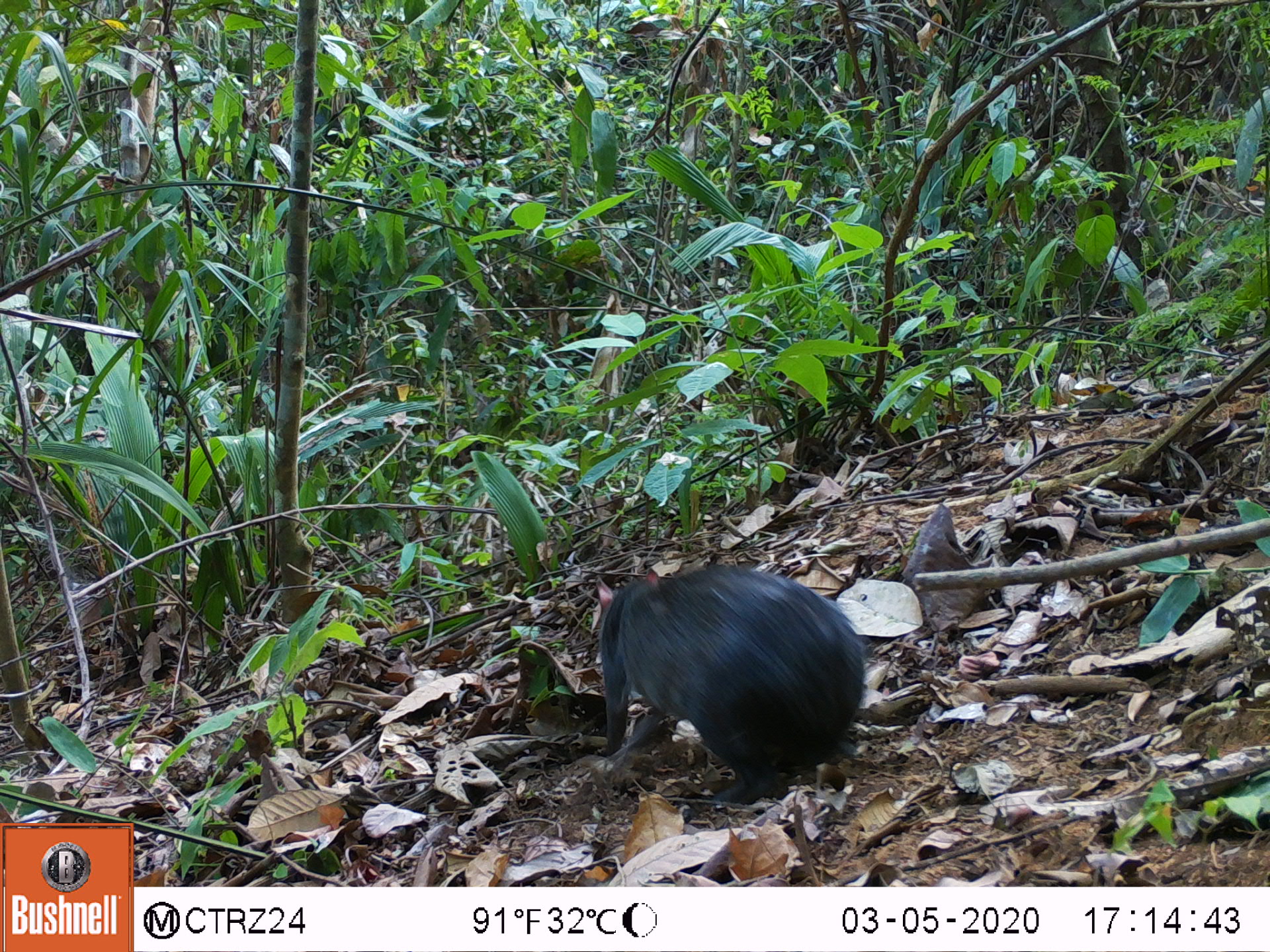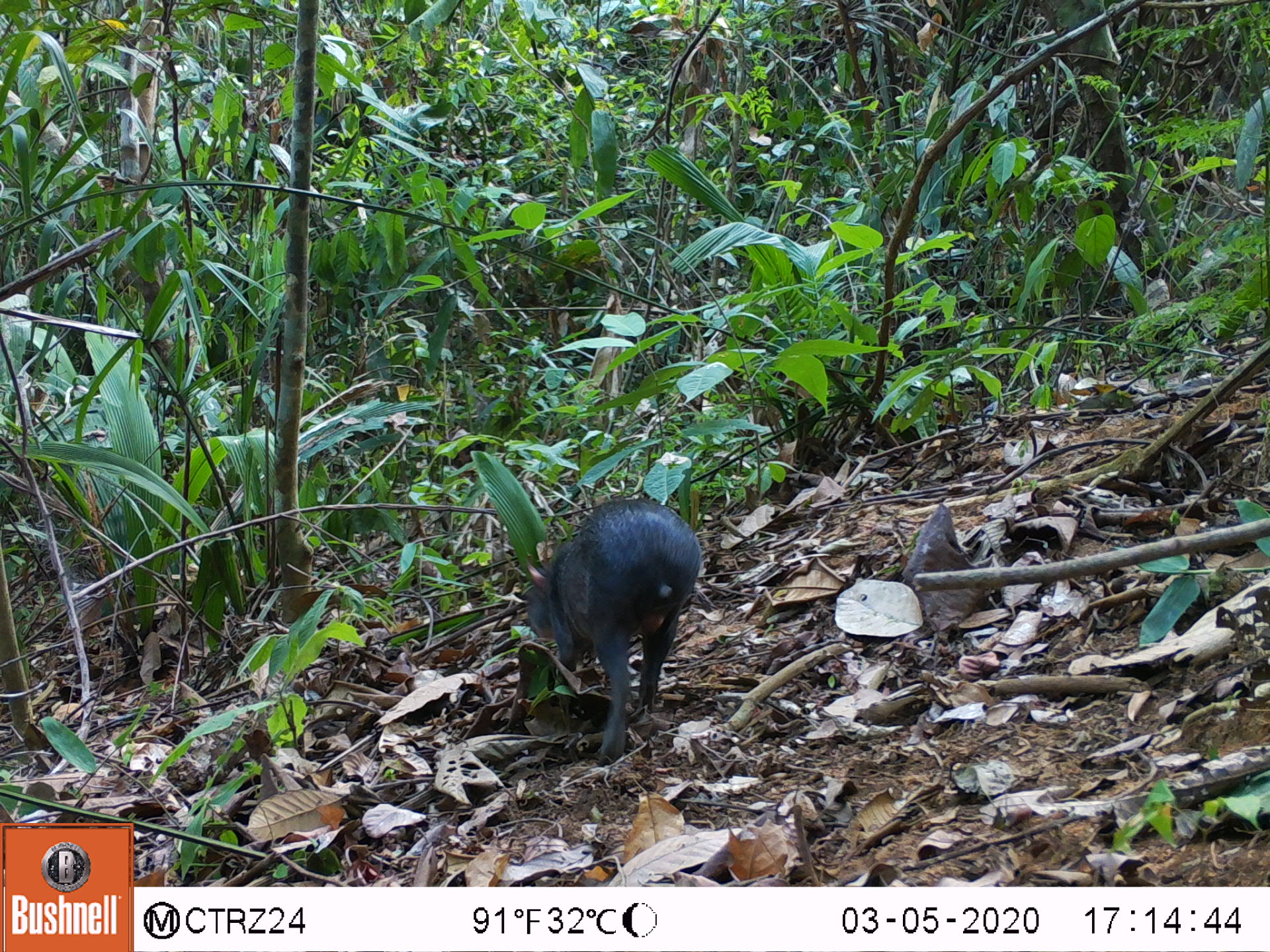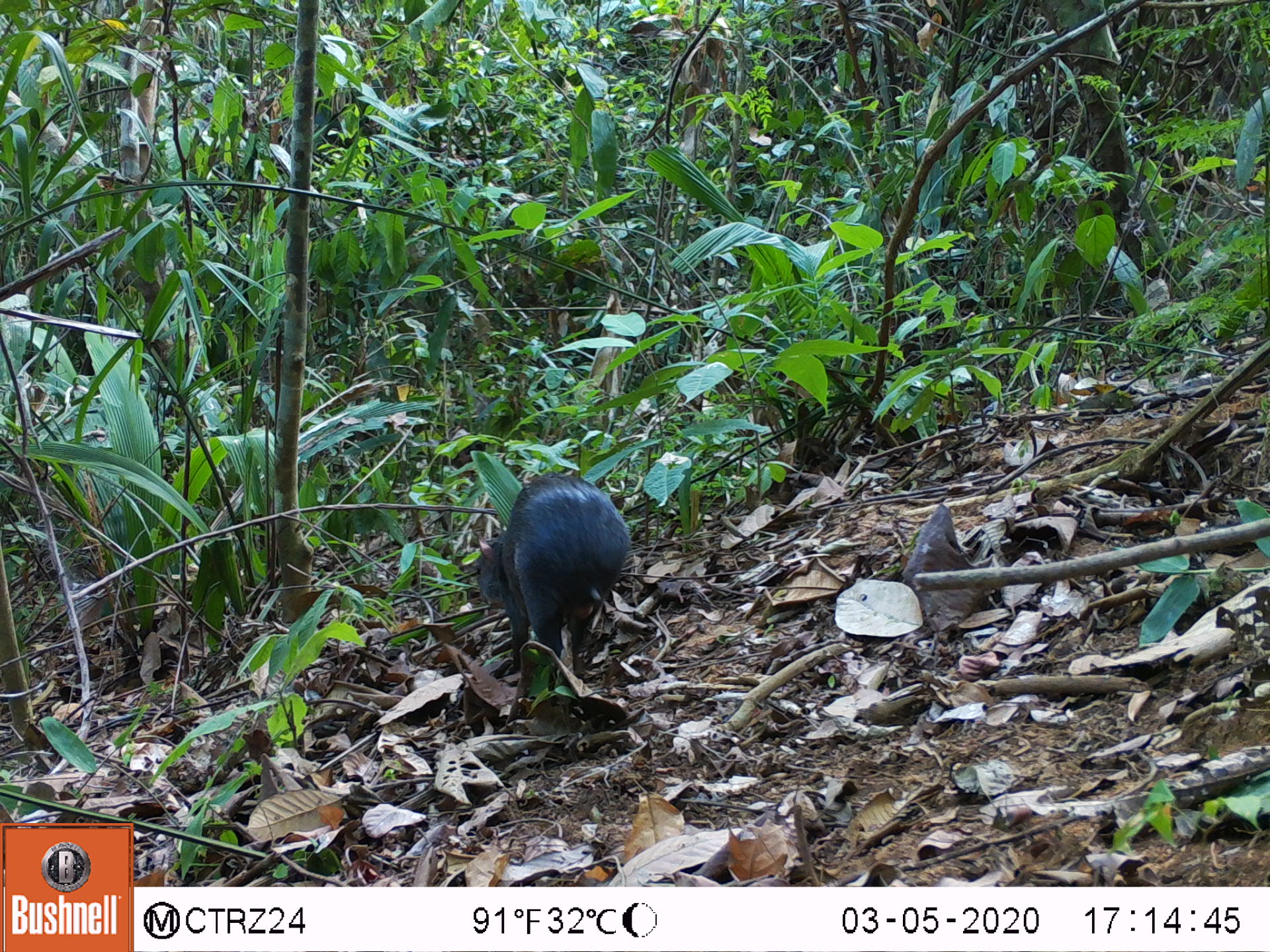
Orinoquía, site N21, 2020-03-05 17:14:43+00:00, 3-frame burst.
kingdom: Animalia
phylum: Chordata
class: Mammalia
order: Rodentia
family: Dasyproctidae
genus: Dasyprocta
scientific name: Dasyprocta fuliginosa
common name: black agouti